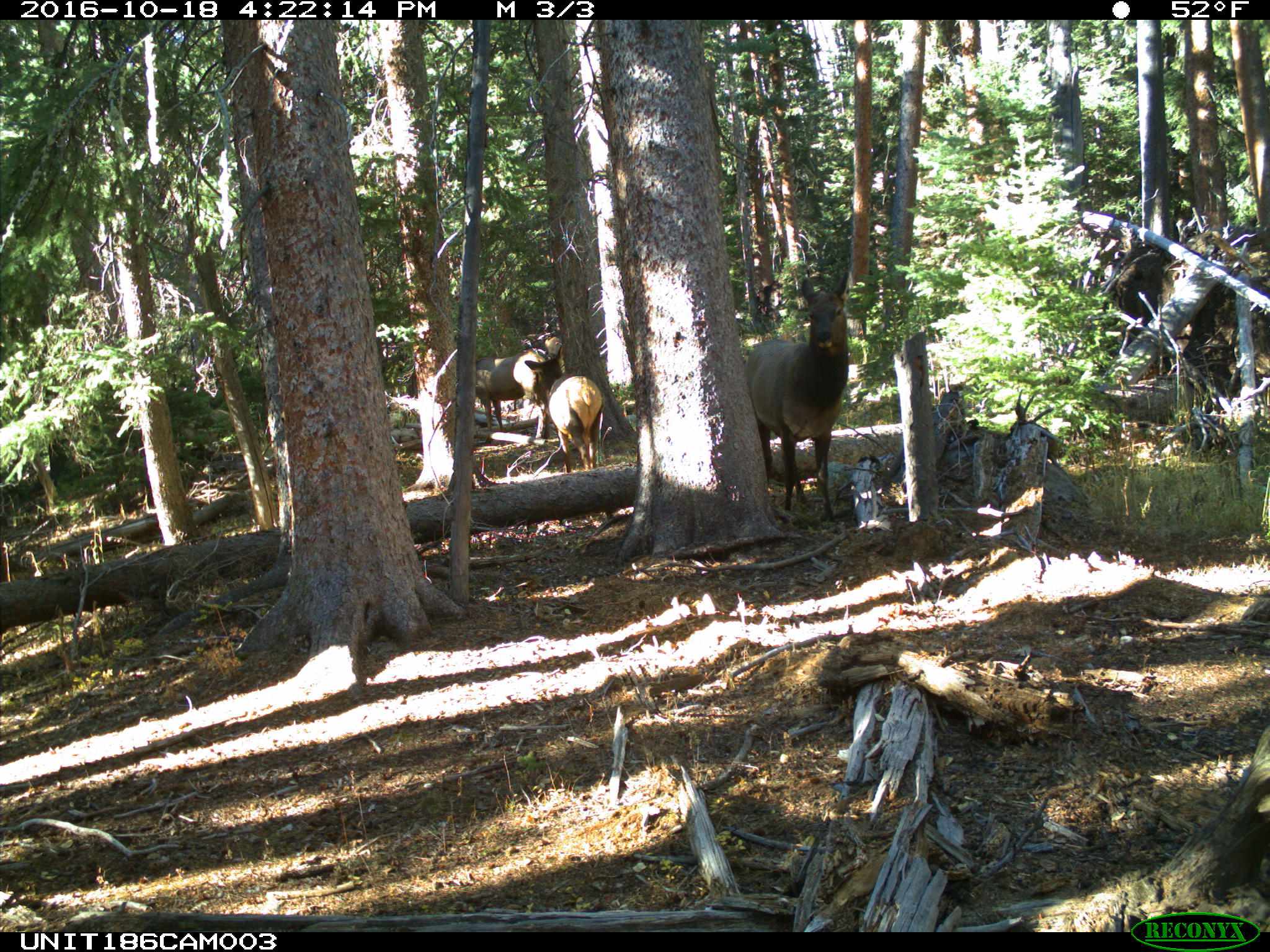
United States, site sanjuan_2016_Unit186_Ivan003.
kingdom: Animalia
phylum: Chordata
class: Mammalia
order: Artiodactyla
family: Cervidae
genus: Cervus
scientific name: Cervus elaphus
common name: red deer